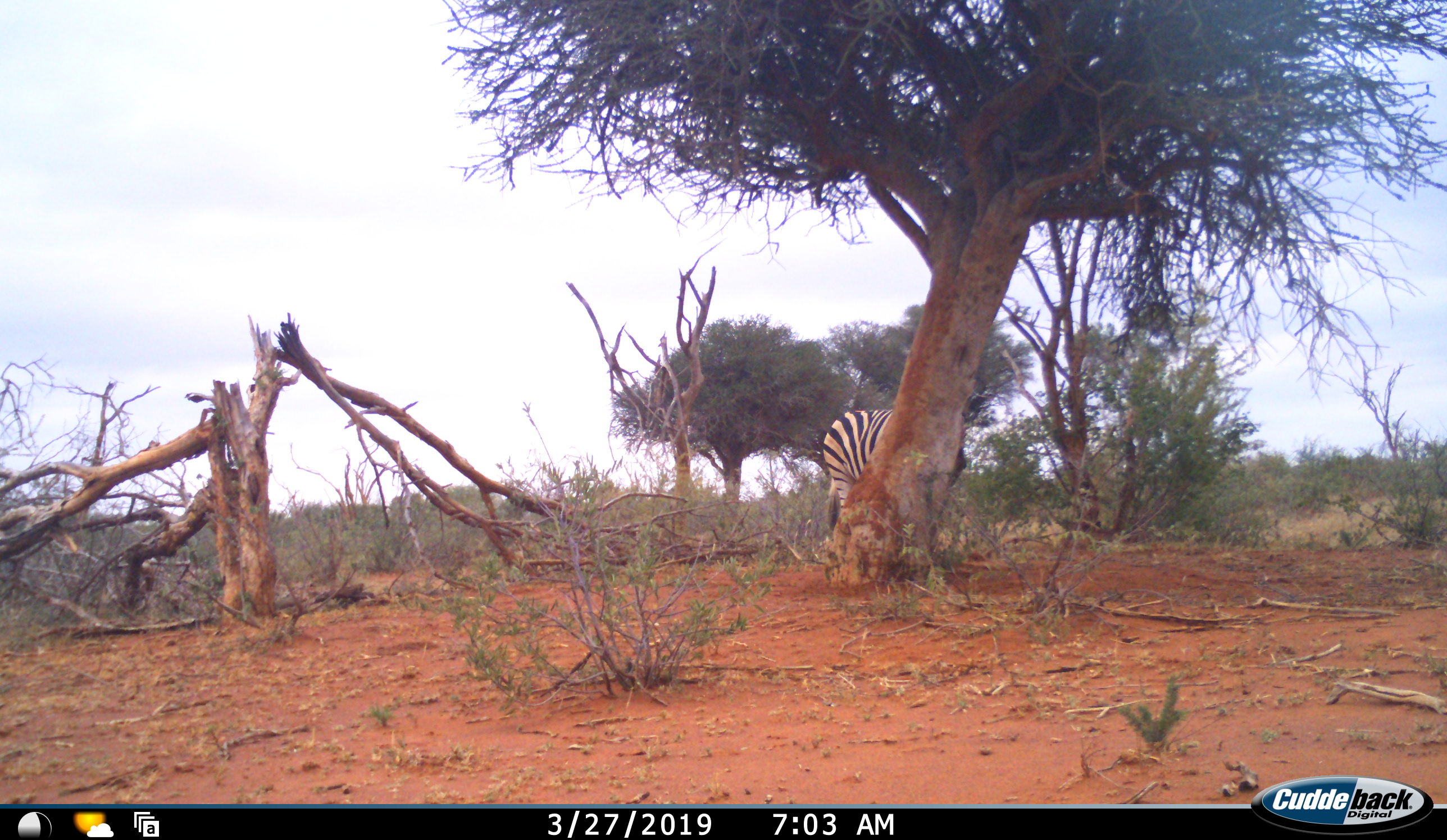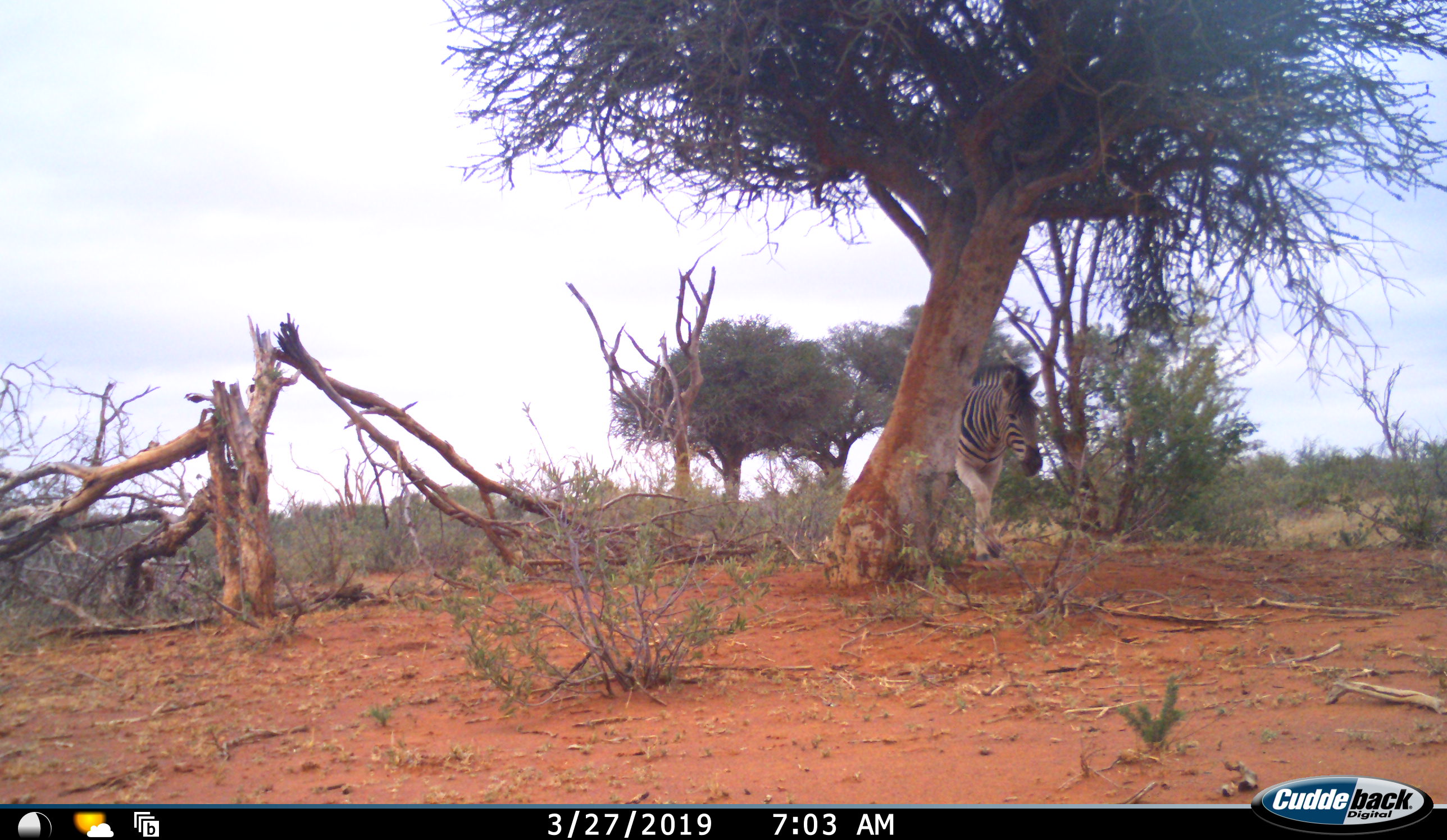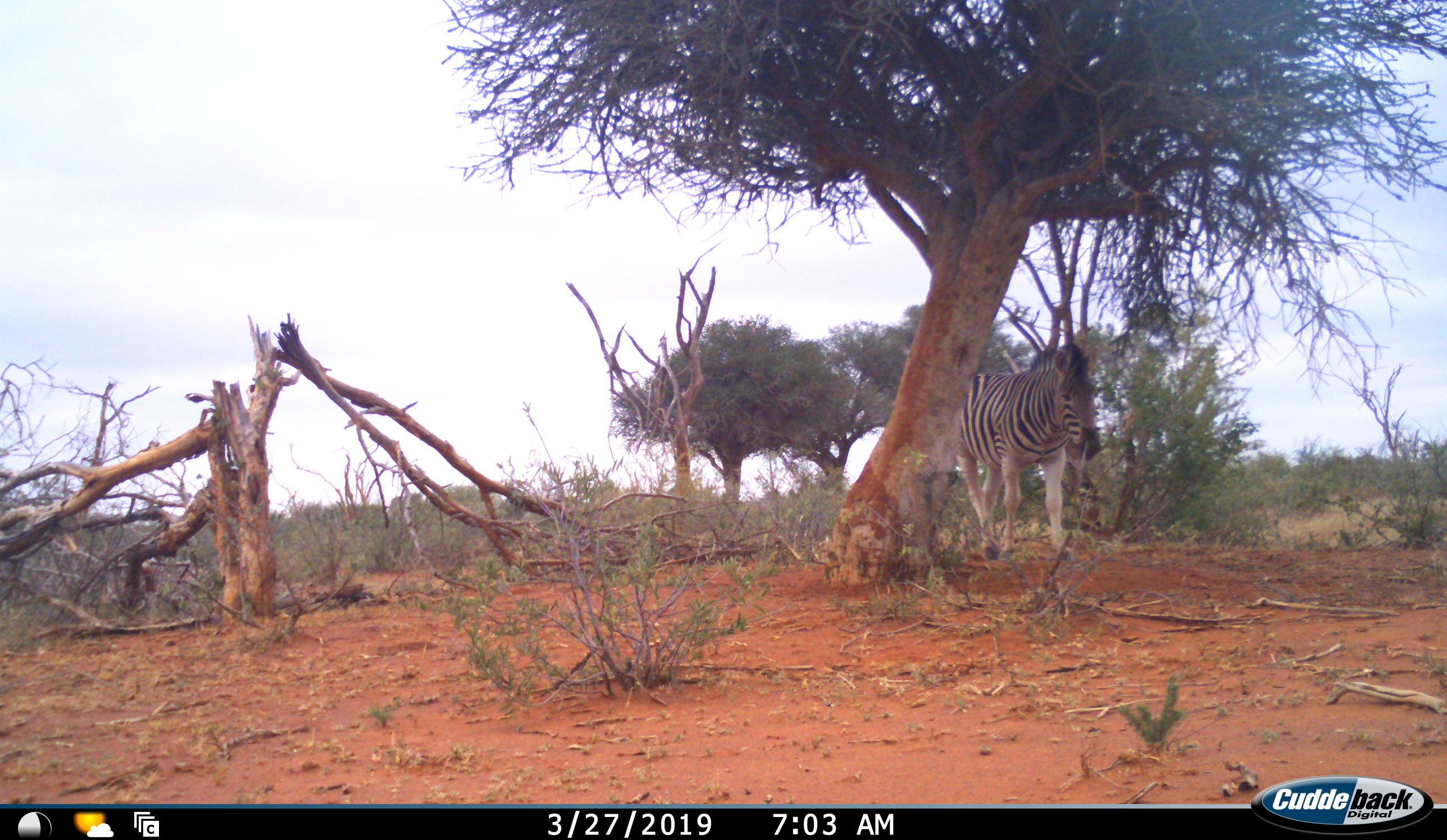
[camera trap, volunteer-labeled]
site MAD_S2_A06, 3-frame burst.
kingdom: Animalia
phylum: Chordata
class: Mammalia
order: Perissodactyla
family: Equidae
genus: Equus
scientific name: Equus quagga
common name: plains zebra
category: zebraplains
Zebraplains (plains zebra) (Equus quagga), count 1. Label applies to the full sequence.